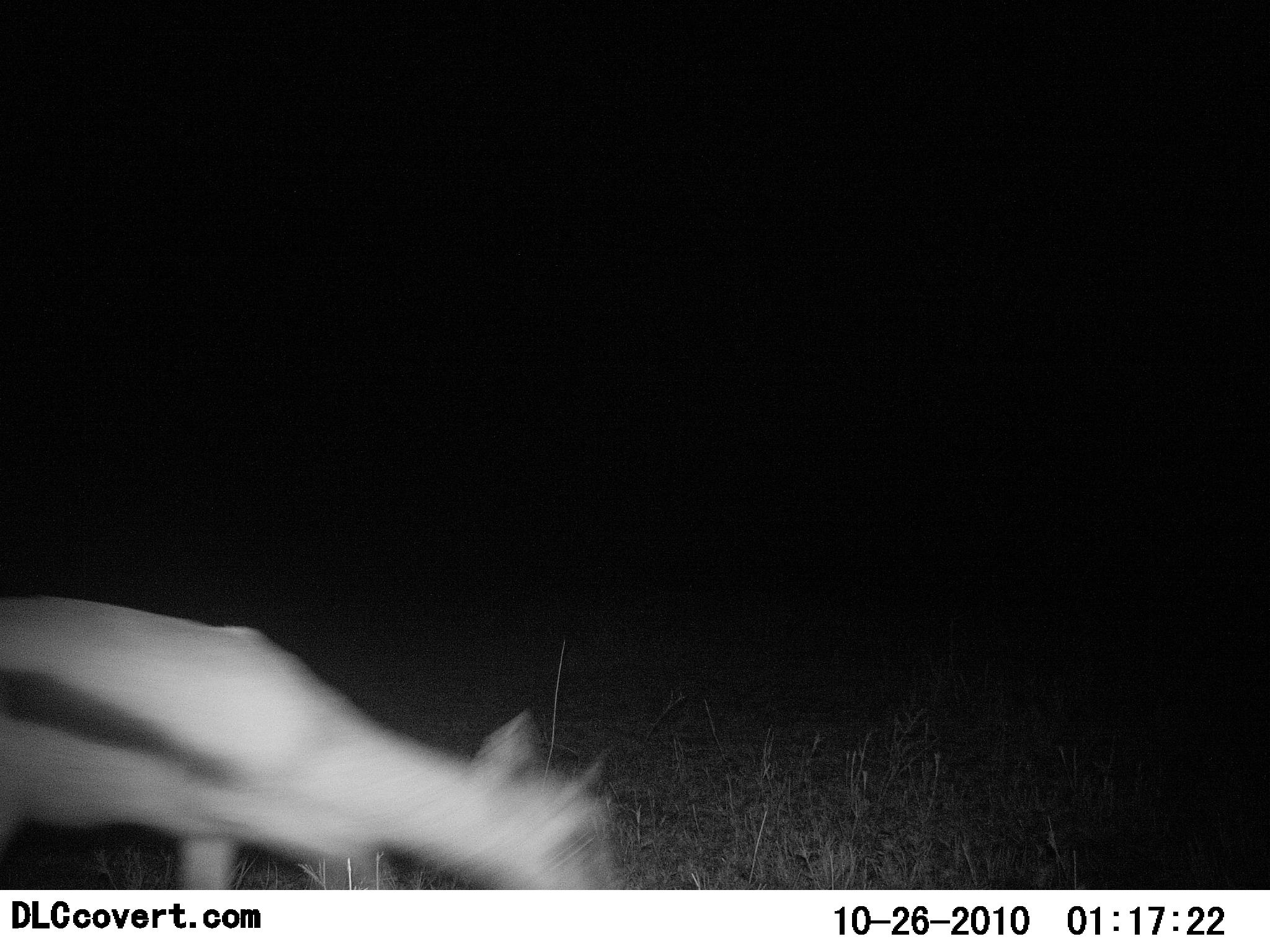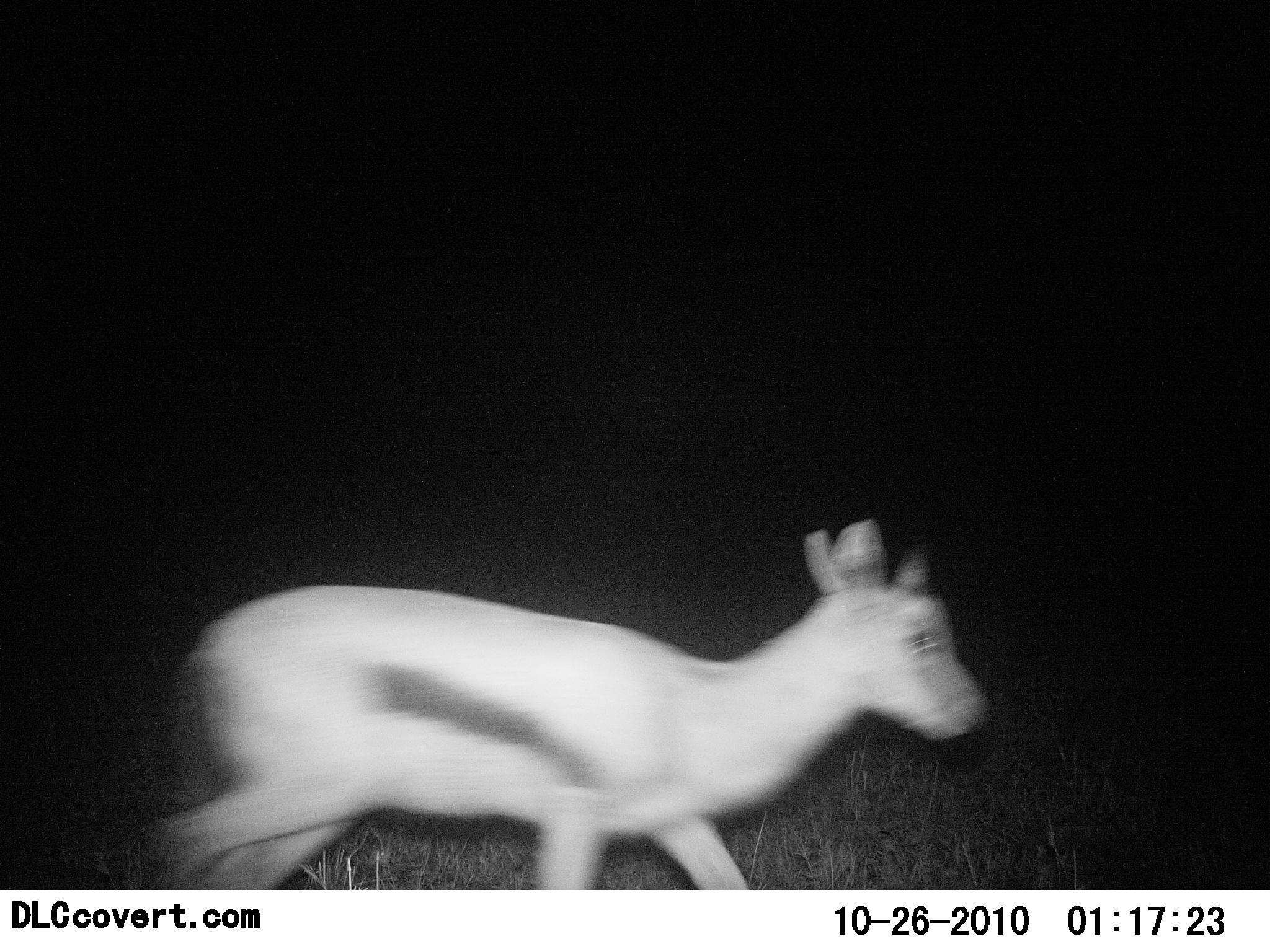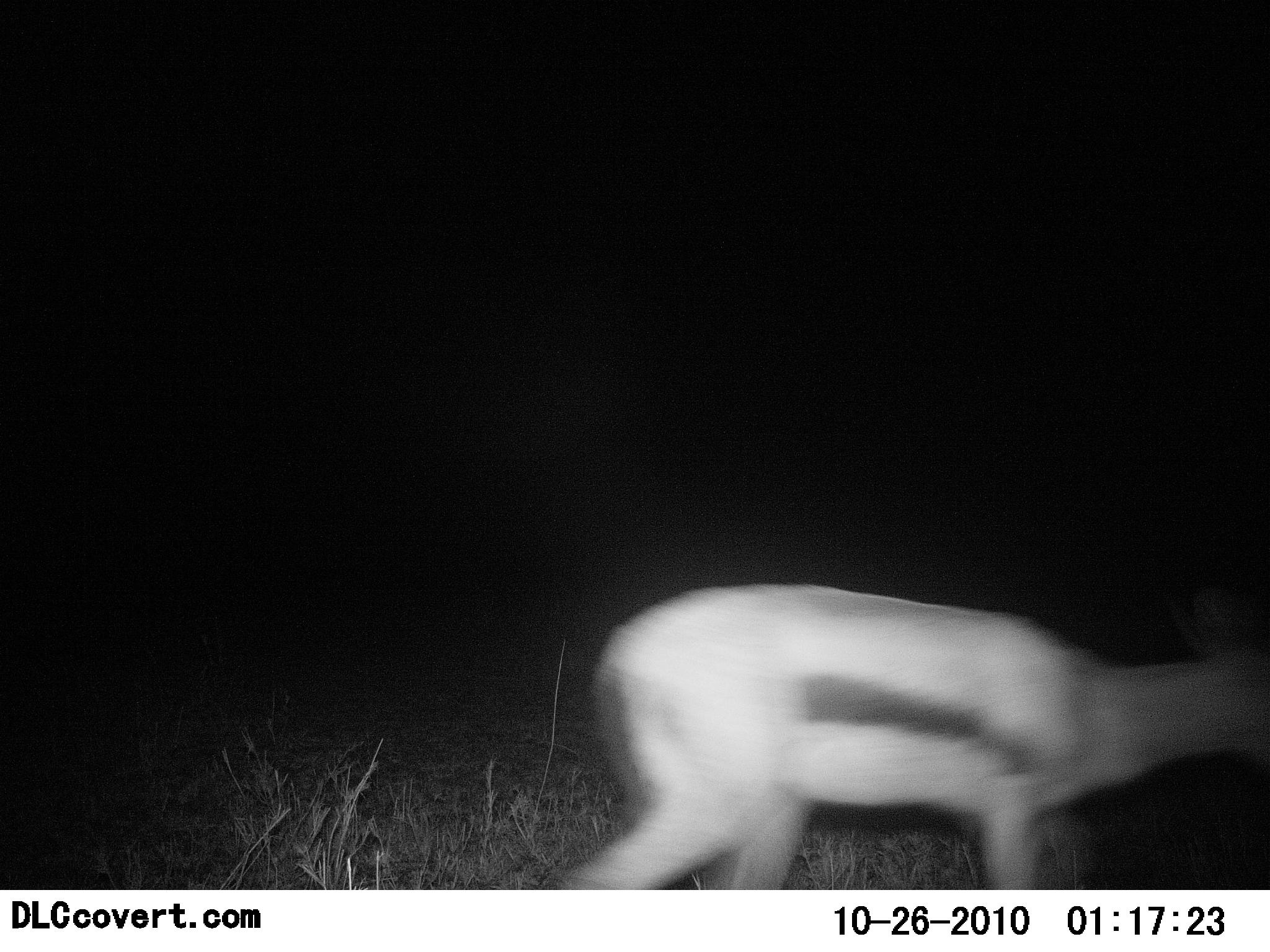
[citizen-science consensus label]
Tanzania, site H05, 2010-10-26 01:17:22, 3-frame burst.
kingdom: Animalia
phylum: Chordata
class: Mammalia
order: Artiodactyla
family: Bovidae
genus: Eudorcas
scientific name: Eudorcas thomsonii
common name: thomson's gazelle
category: gazellethomsons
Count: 1.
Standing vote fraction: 7%.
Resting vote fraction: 0%.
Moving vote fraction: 93%.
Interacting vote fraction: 0%.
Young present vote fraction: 0%.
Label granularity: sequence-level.